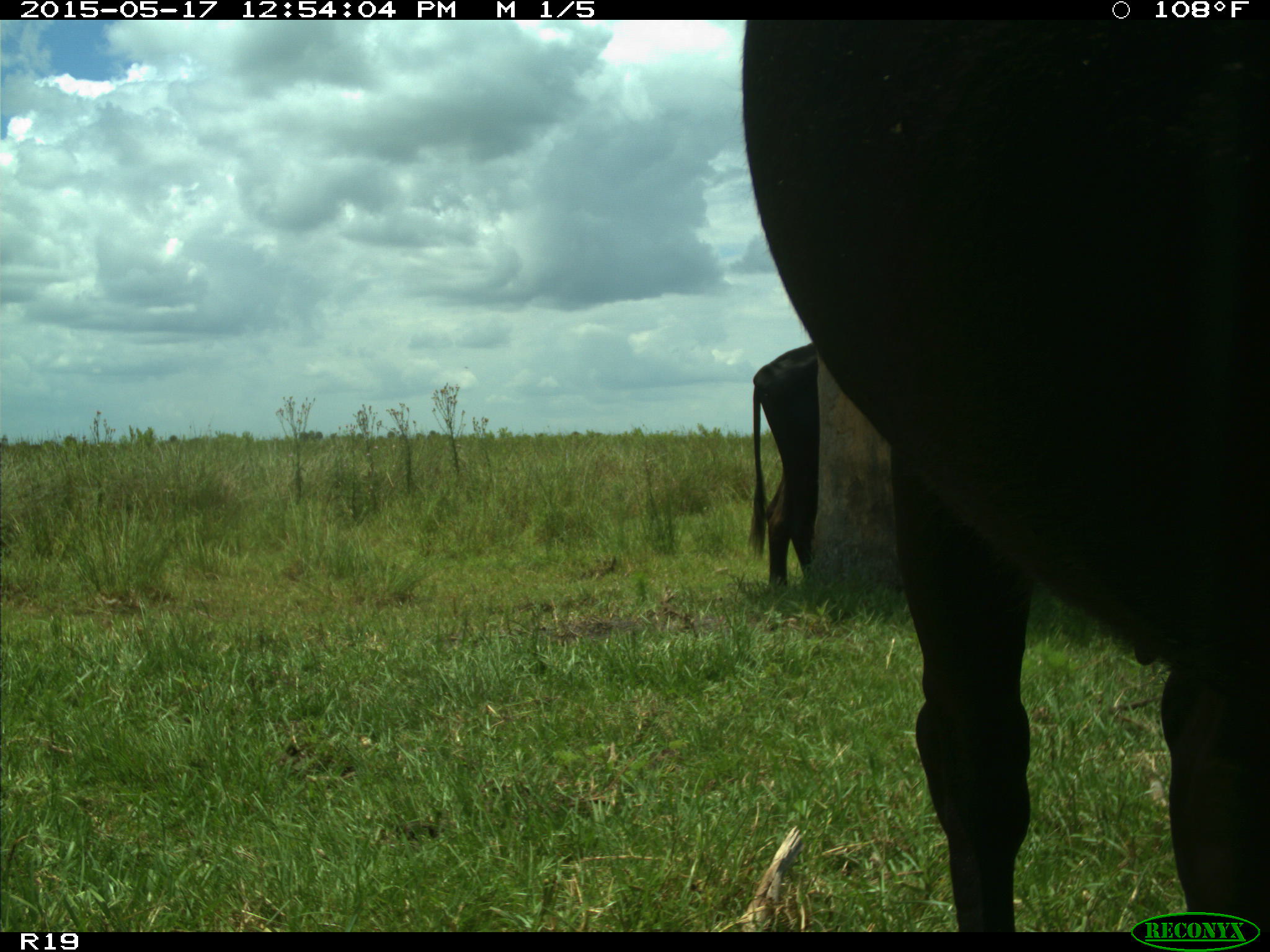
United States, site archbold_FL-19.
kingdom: Animalia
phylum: Chordata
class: Mammalia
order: Artiodactyla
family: Bovidae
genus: Bos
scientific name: Bos taurus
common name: domestic cow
Bos taurus (domestic cow).